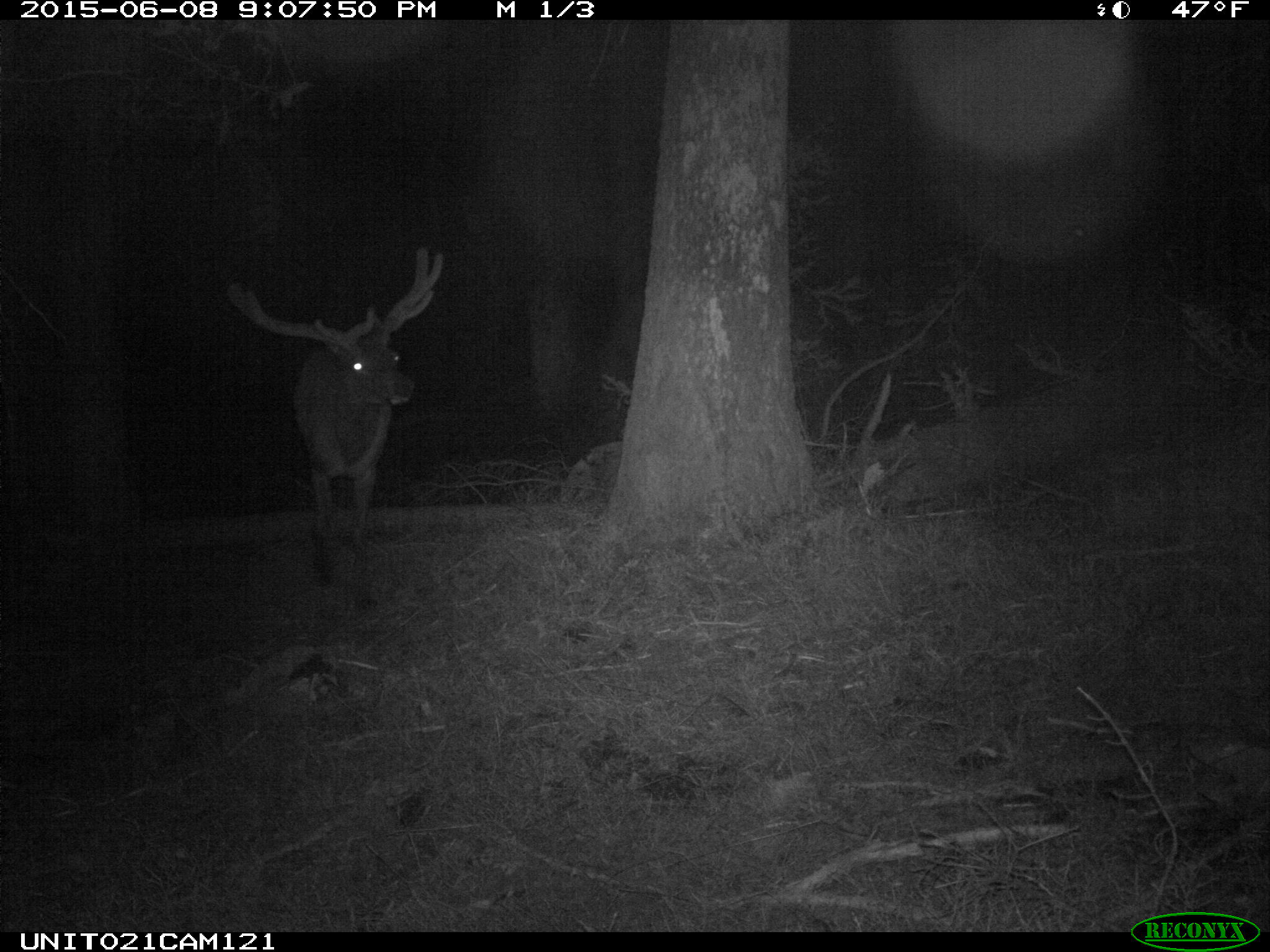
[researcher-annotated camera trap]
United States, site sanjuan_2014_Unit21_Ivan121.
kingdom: Animalia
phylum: Chordata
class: Mammalia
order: Artiodactyla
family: Cervidae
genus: Cervus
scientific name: Cervus elaphus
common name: red deer